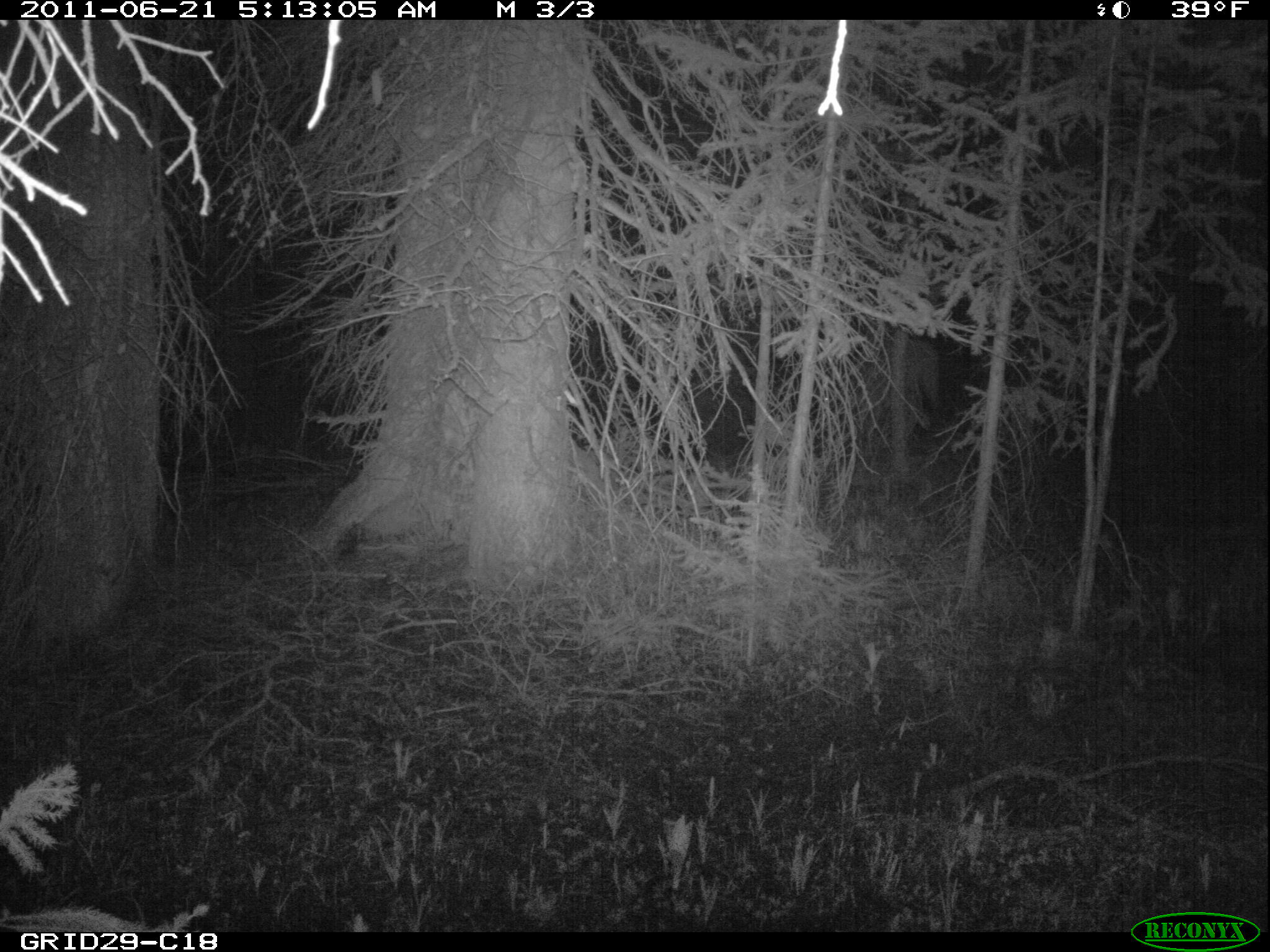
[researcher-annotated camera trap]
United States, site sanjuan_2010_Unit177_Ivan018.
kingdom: Animalia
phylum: Chordata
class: Mammalia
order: Artiodactyla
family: Cervidae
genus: Cervus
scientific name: Cervus elaphus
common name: red deer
Cervus elaphus (red deer).